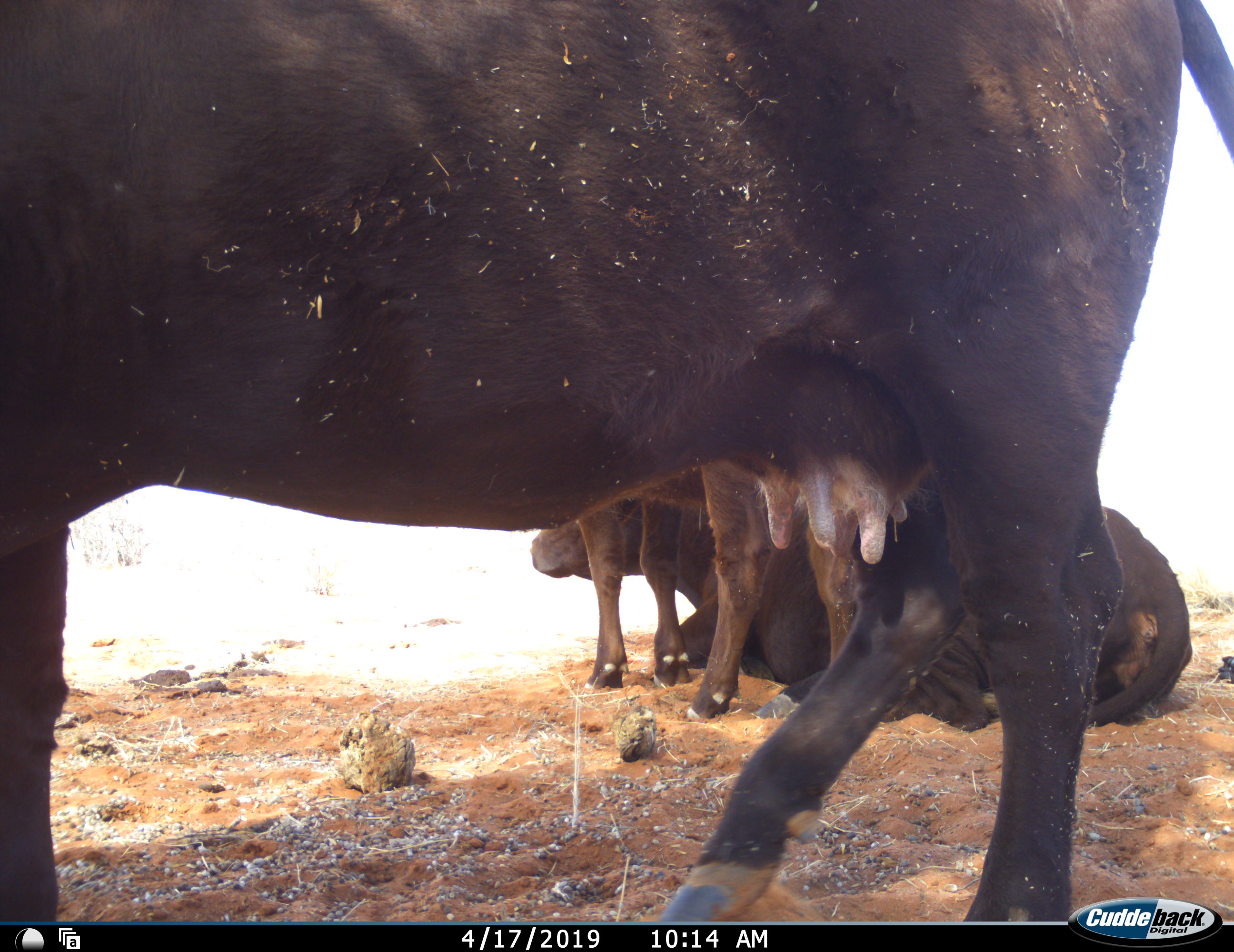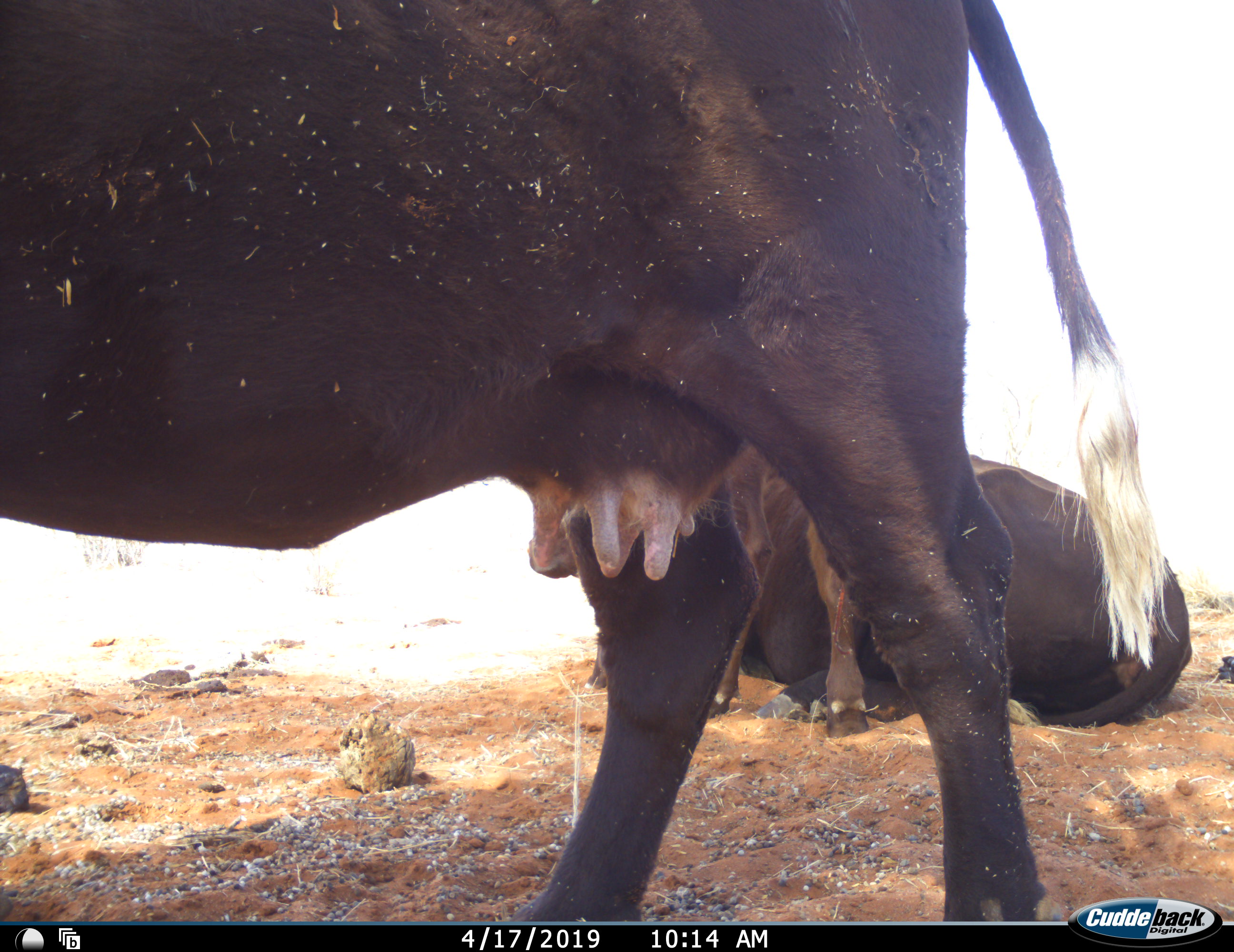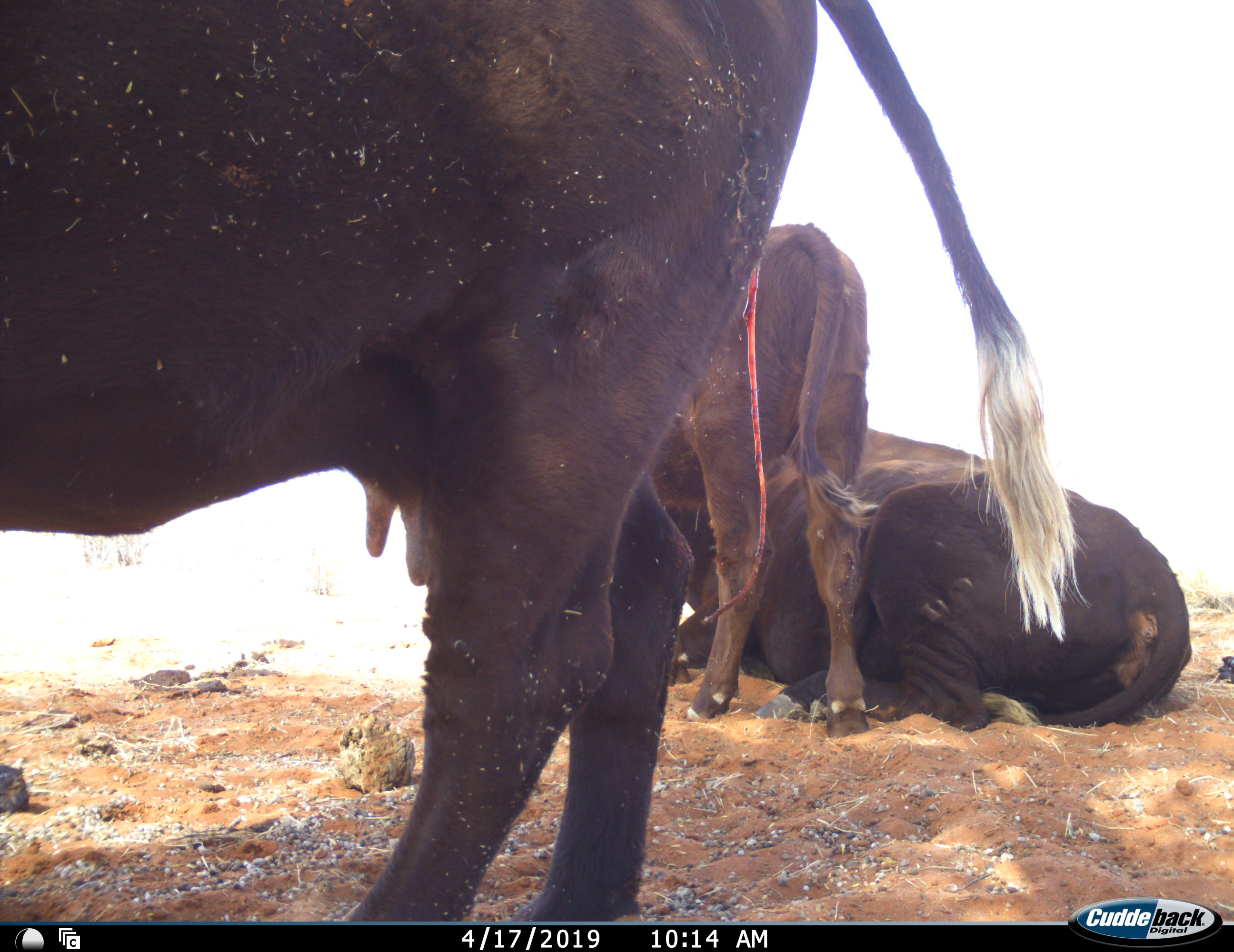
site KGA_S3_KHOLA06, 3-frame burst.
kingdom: Animalia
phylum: Chordata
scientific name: Vertebrata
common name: domestic animal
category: domesticanimal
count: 3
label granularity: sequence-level